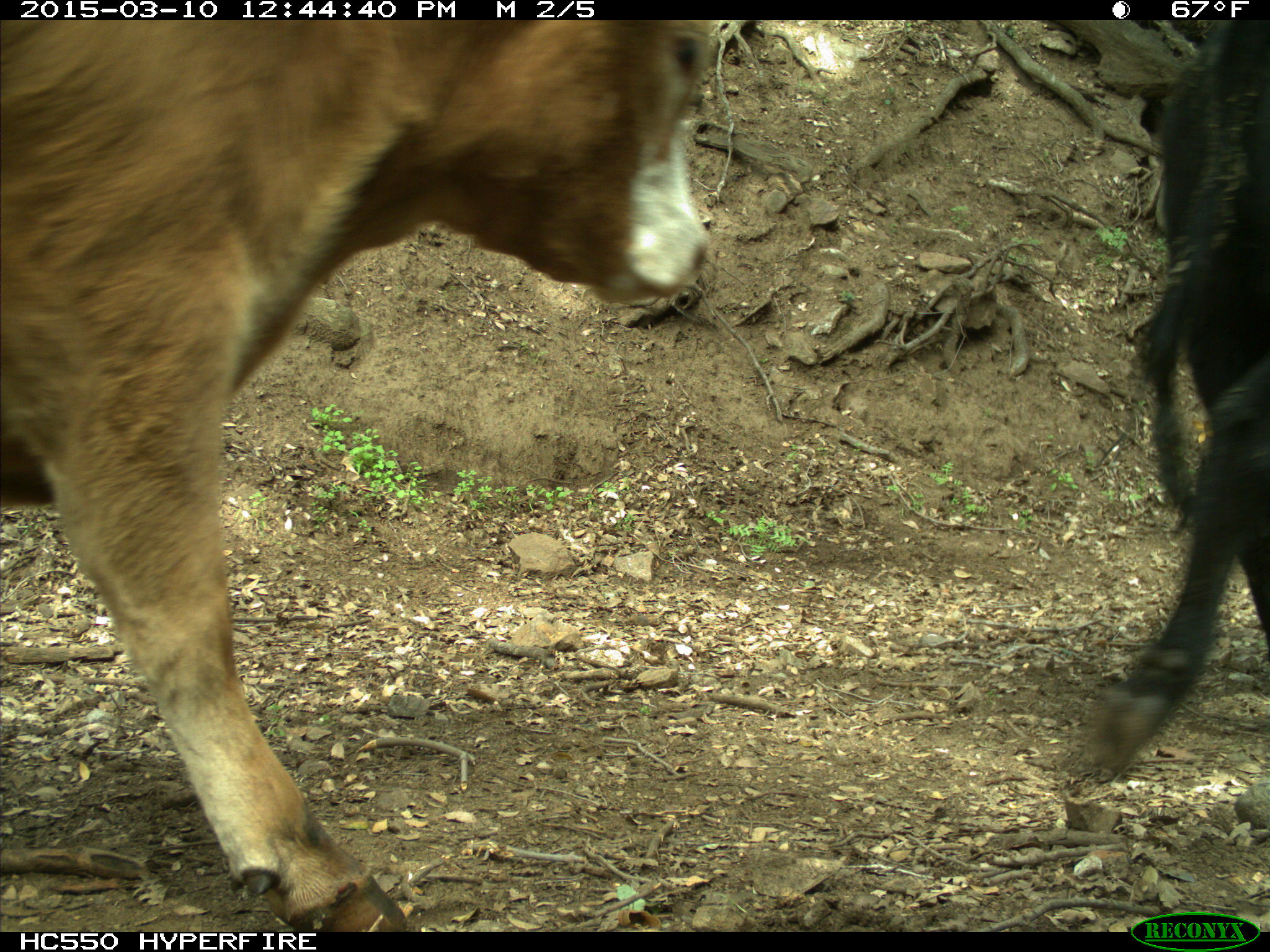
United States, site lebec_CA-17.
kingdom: Animalia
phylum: Chordata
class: Mammalia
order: Artiodactyla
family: Bovidae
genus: Bos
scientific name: Bos taurus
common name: domestic cow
Bos taurus (domestic cow).